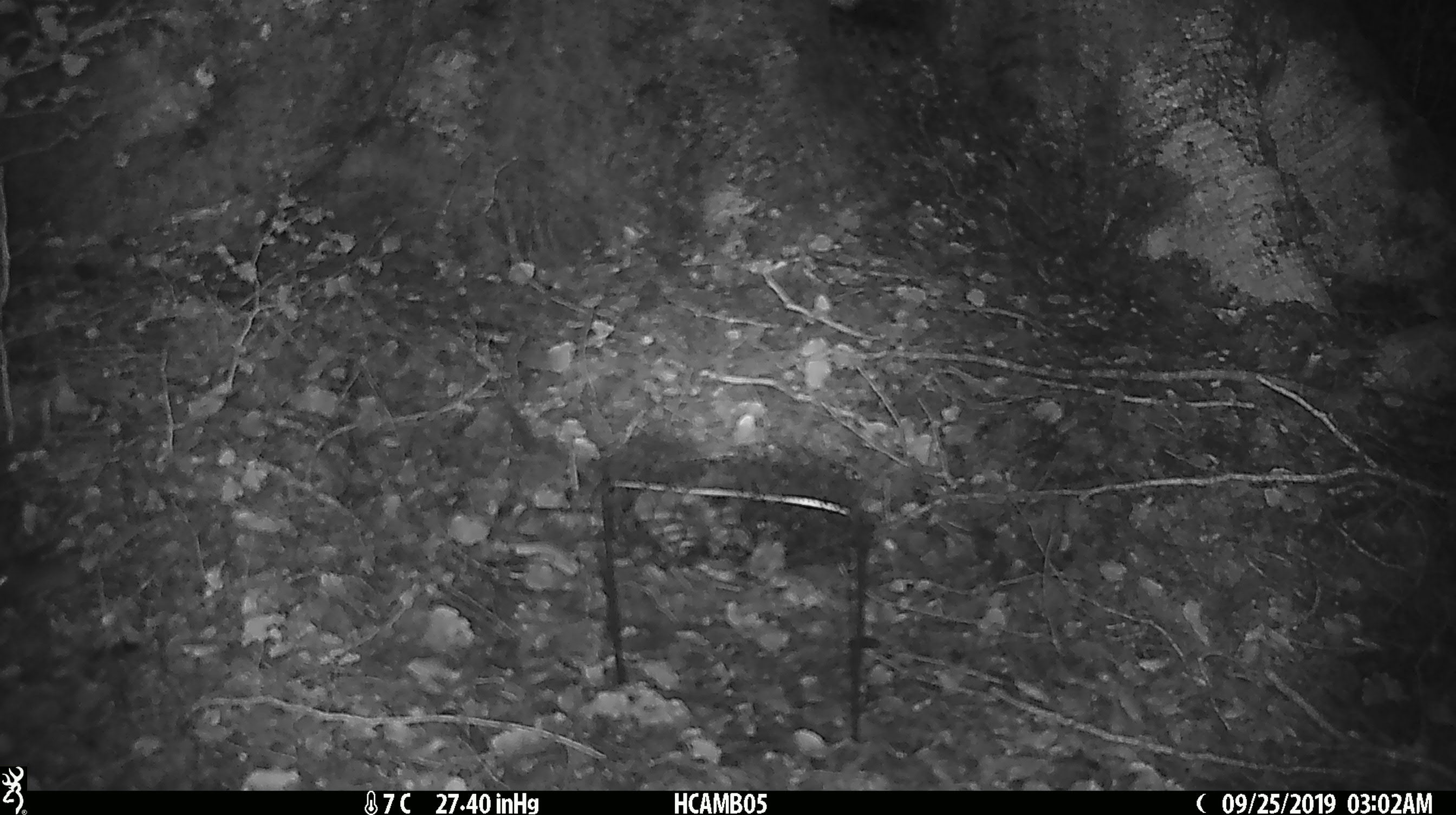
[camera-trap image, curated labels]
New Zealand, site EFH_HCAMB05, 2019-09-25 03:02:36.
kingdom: Animalia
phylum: Chordata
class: Mammalia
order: Rodentia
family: Muridae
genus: Mus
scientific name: Mus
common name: mouse